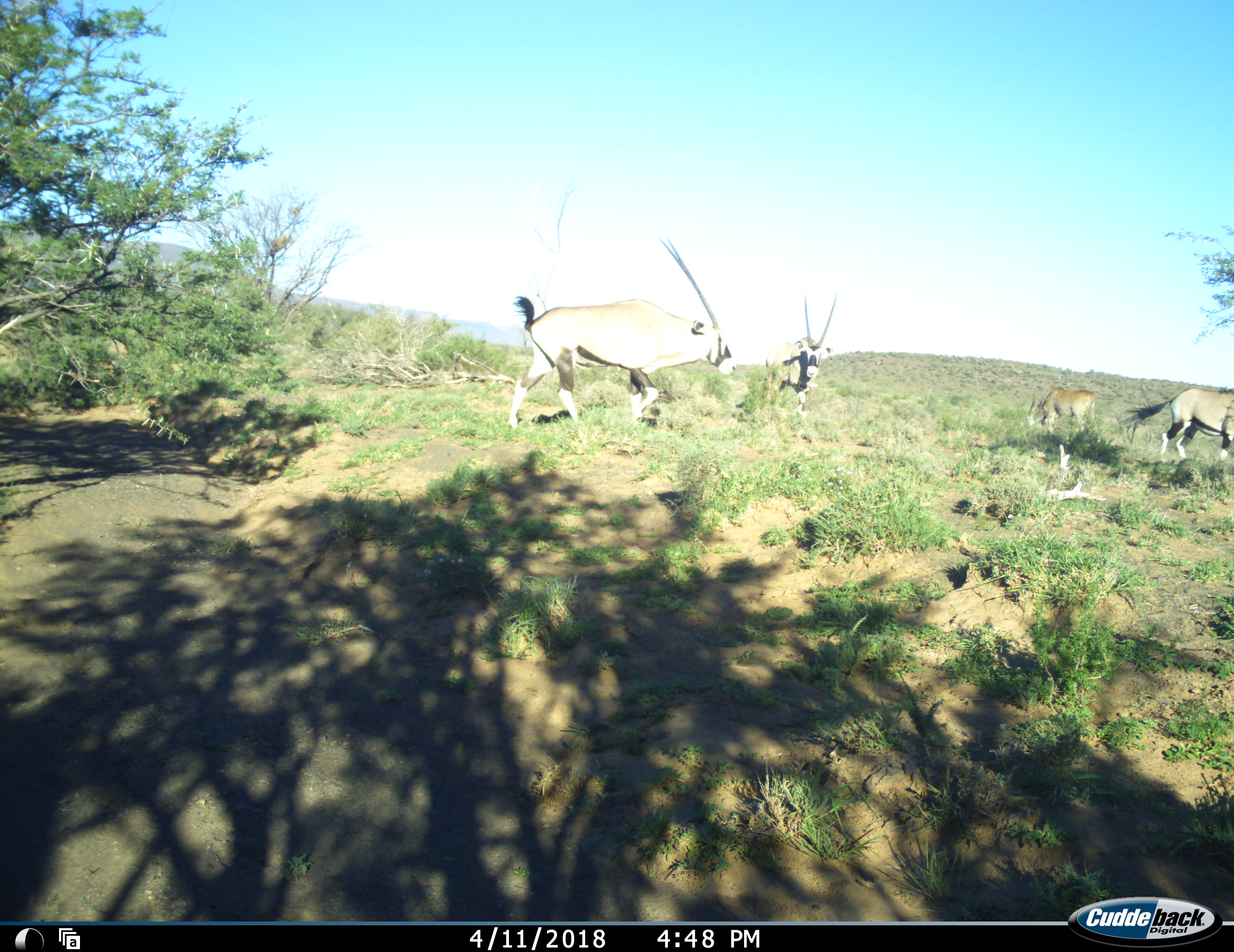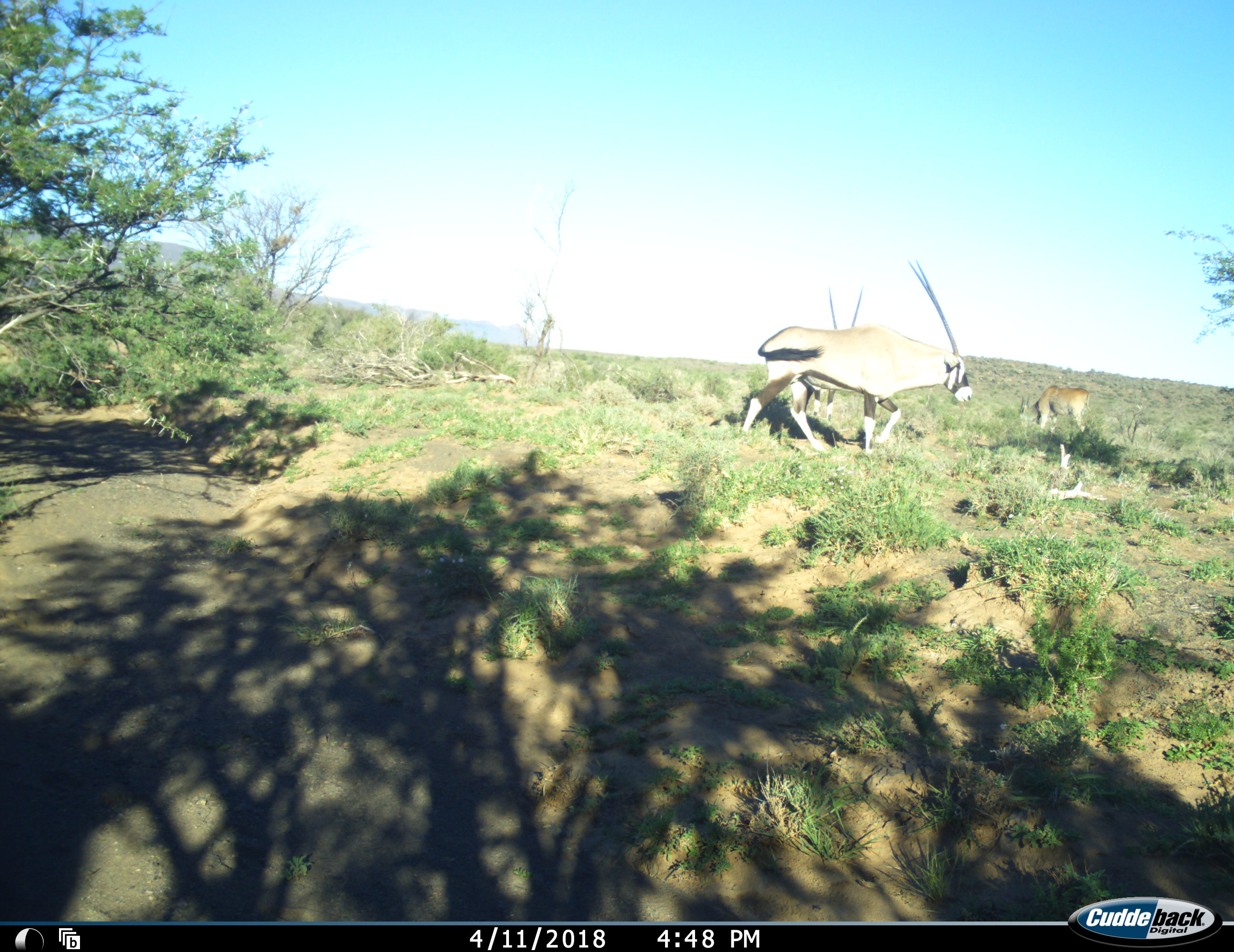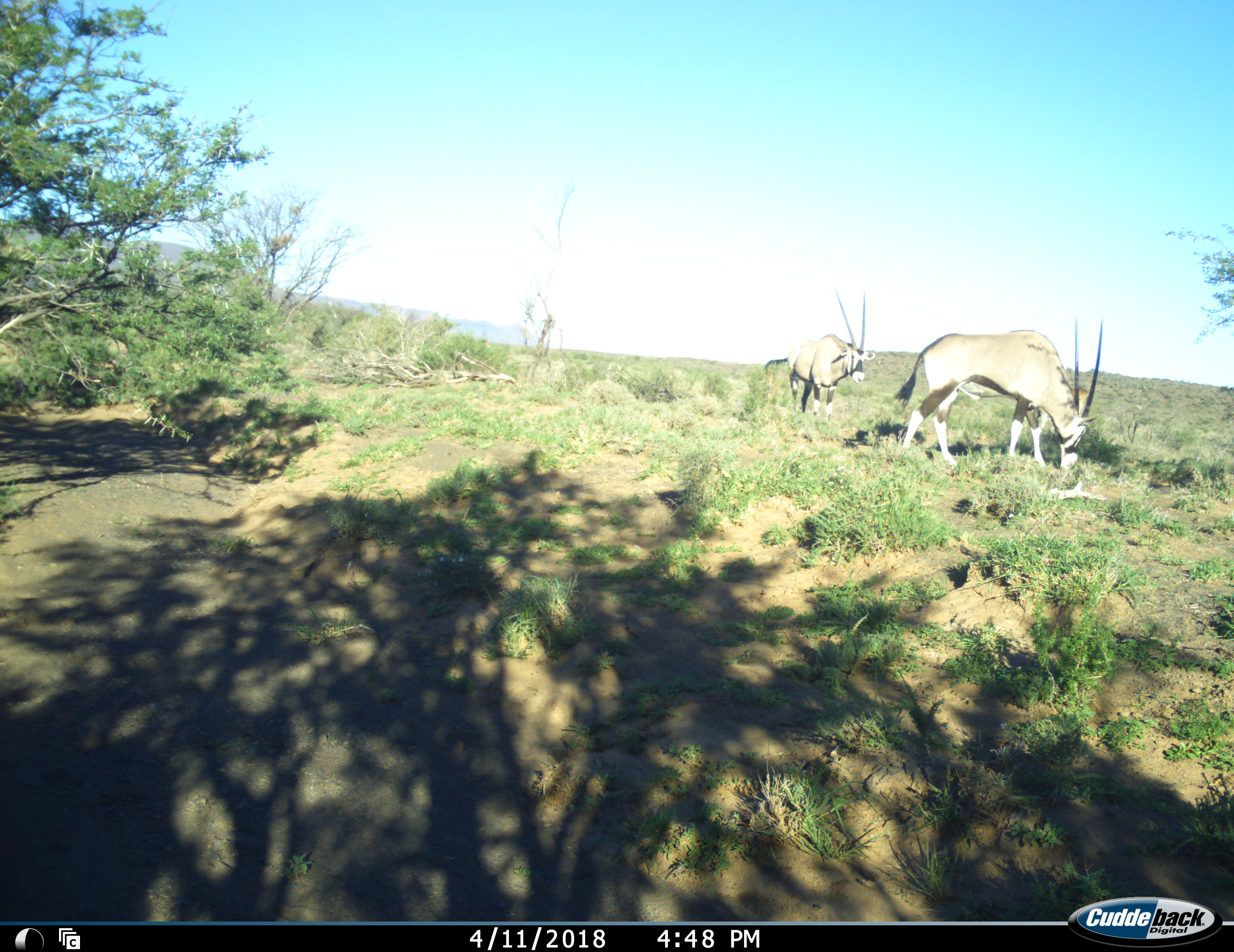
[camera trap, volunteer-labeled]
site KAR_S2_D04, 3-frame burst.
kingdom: Animalia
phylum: Chordata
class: Mammalia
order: Artiodactyla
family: Bovidae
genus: Tragelaphus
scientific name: Tragelaphus oryx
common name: eland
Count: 1.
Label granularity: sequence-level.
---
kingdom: Animalia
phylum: Chordata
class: Mammalia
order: Artiodactyla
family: Bovidae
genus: Oryx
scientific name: Oryx gazella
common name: gemsbok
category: oryx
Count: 3.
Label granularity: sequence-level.